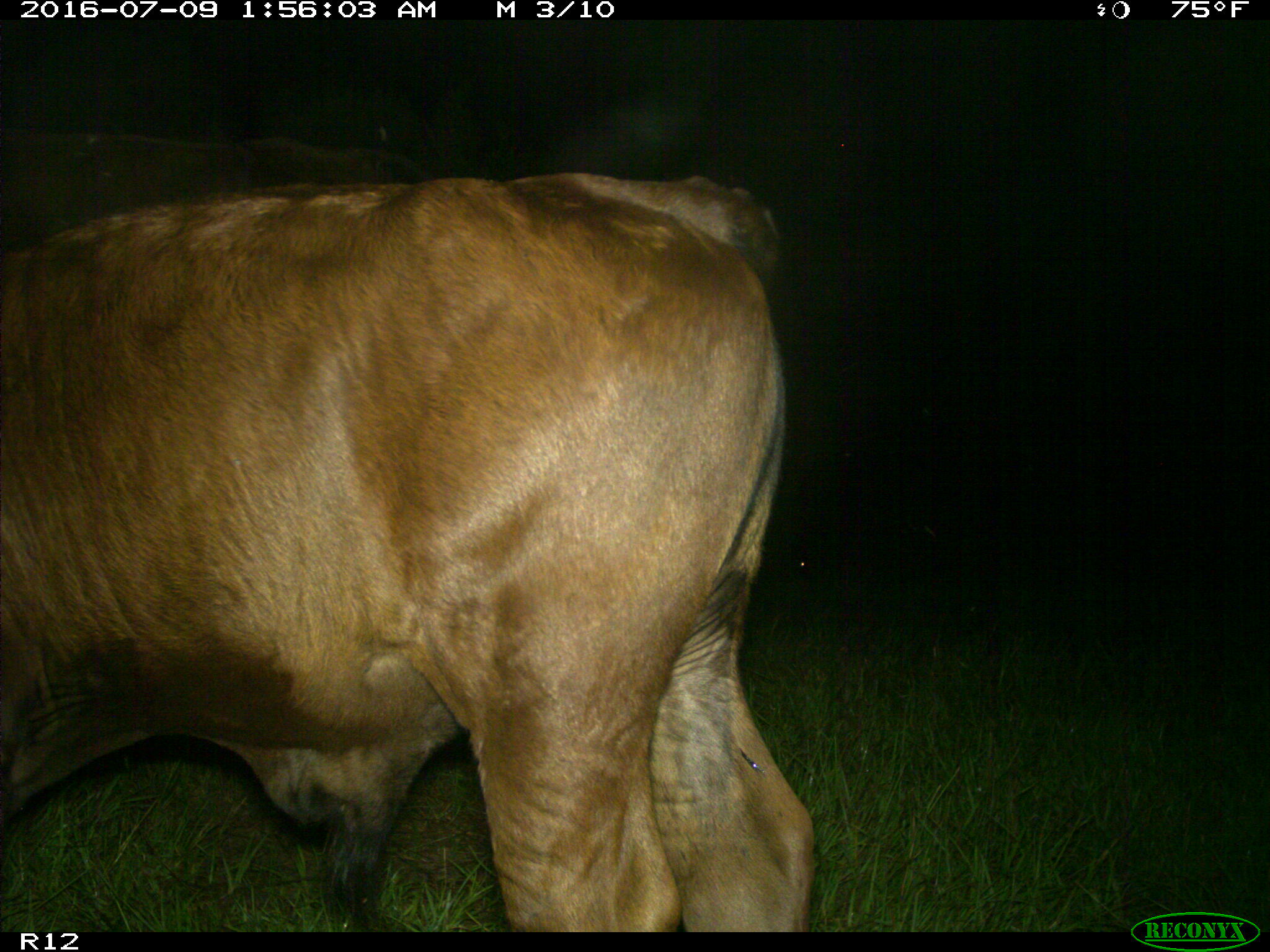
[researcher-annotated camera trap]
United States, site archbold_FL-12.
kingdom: Animalia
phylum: Chordata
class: Mammalia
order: Artiodactyla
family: Bovidae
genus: Bos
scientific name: Bos taurus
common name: domestic cow